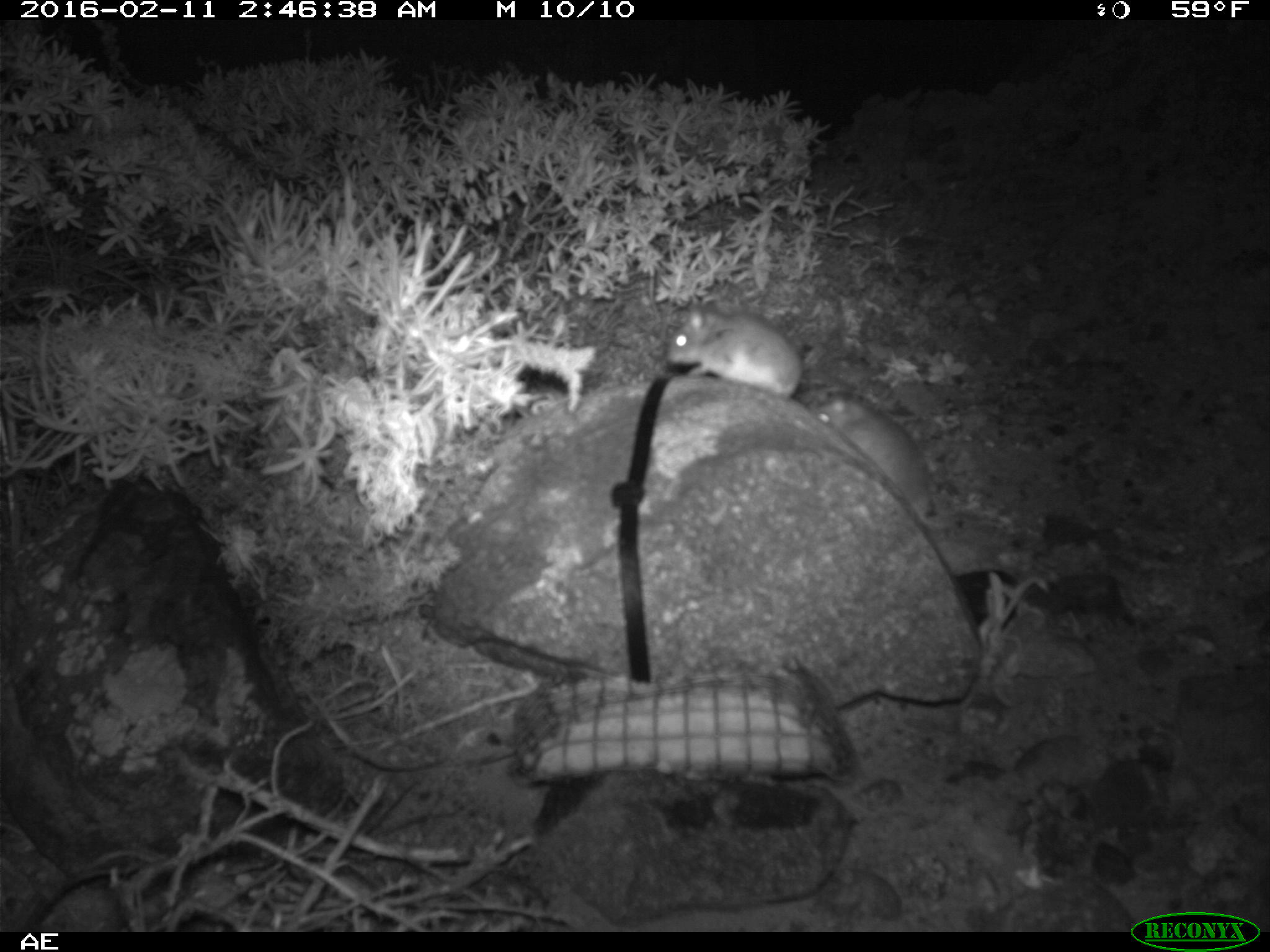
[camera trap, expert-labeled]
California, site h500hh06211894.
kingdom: Animalia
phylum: Chordata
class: Mammalia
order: Rodentia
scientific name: Rodentia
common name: rodent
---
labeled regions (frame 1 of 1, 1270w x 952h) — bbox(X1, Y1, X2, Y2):
rodent: bbox(812, 392, 960, 539); bbox(667, 284, 801, 399)